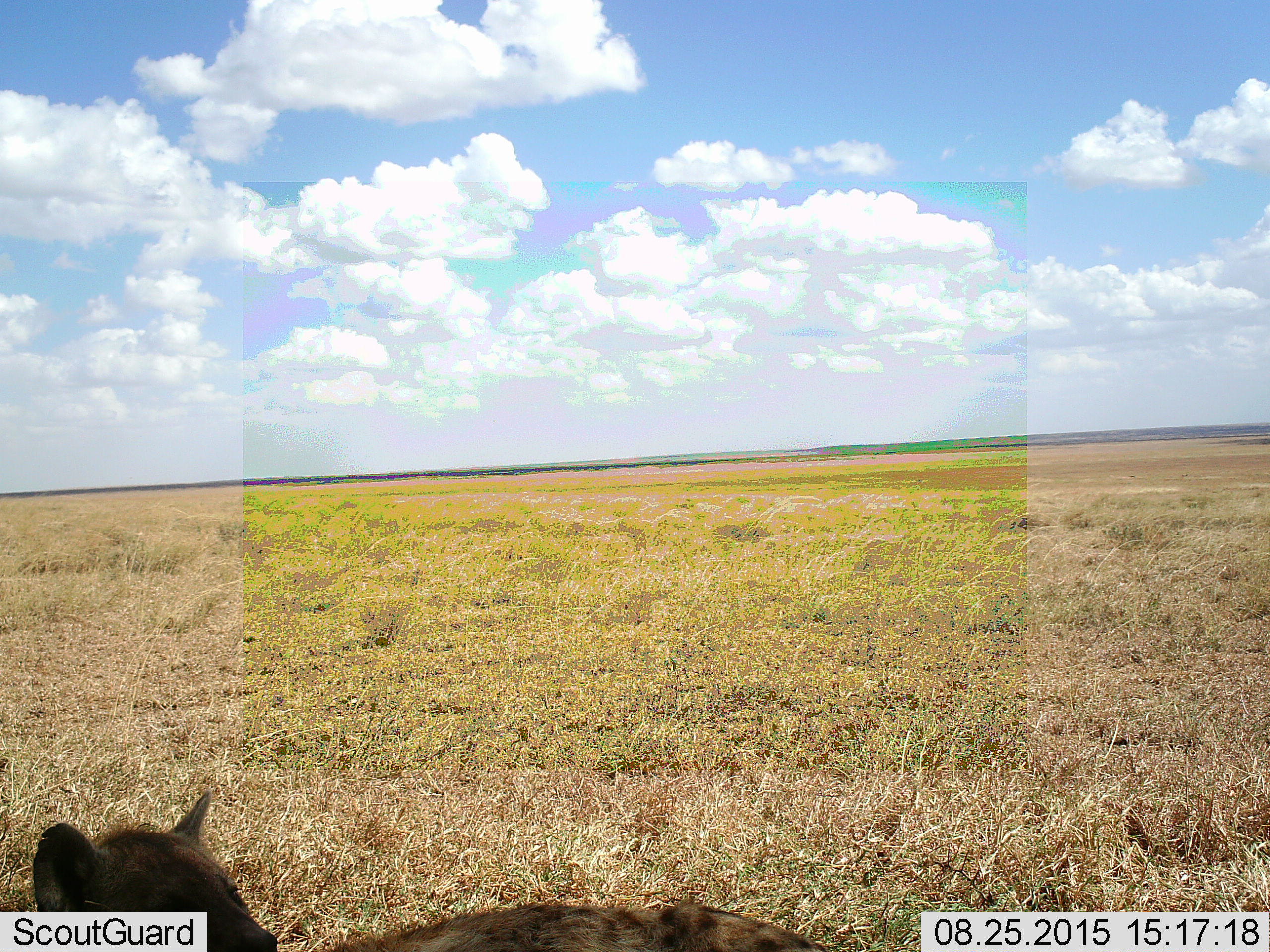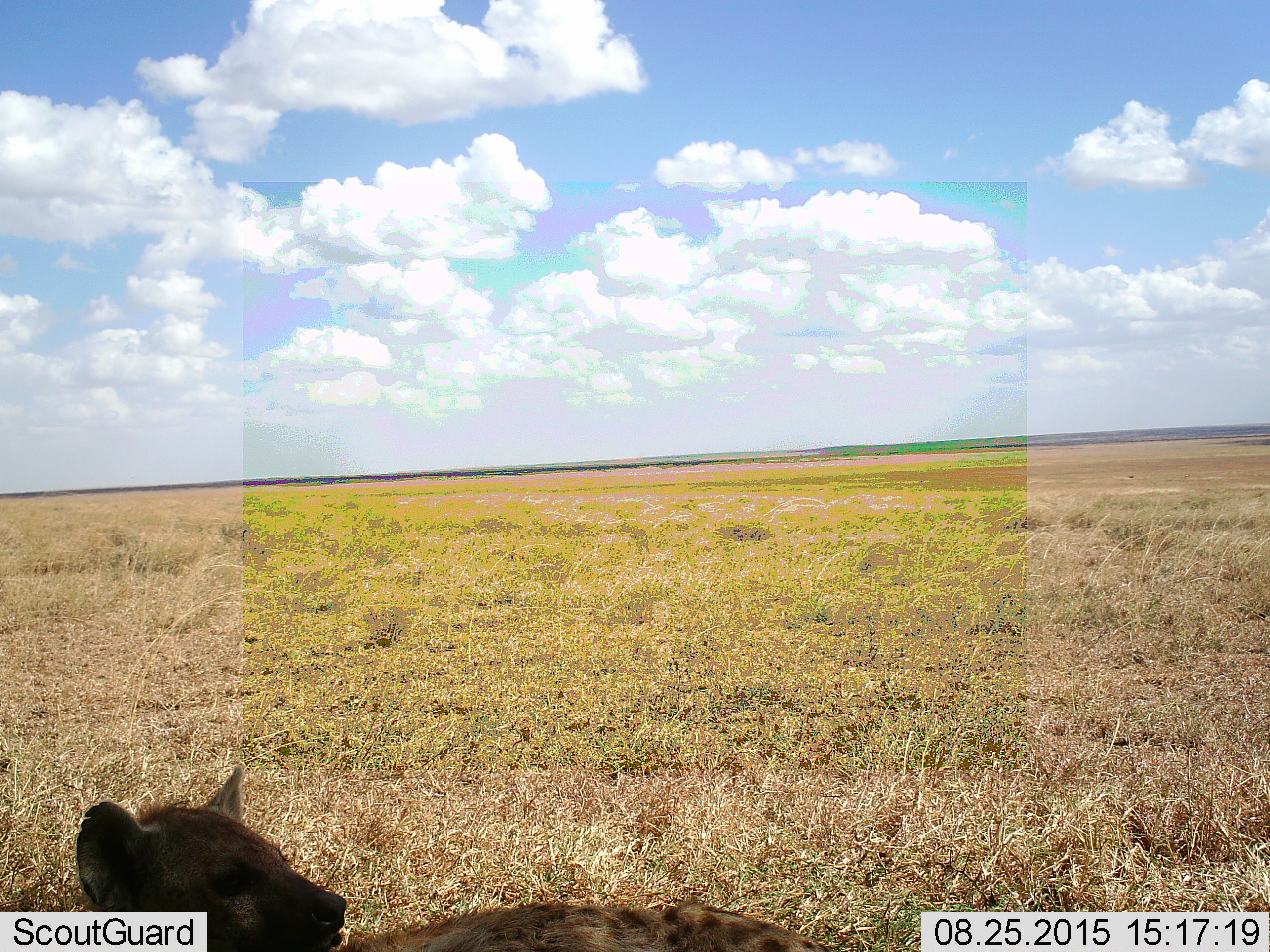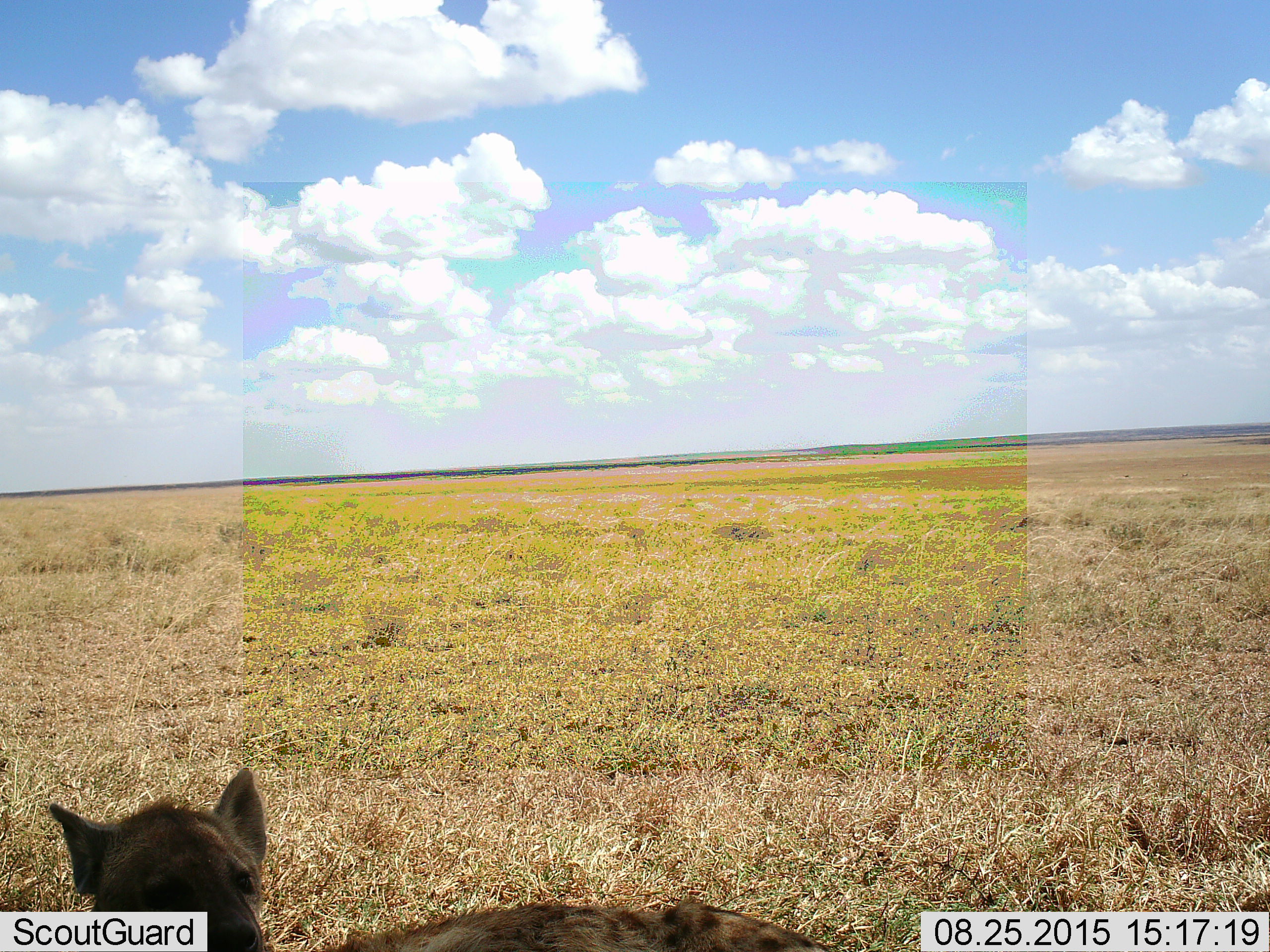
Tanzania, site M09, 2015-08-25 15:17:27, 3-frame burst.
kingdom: Animalia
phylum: Chordata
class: Mammalia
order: Carnivora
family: Hyaenidae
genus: Crocuta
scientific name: Crocuta crocuta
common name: spotted hyena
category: hyenaspotted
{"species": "hyenaspotted (spotted hyena) (Crocuta crocuta)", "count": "1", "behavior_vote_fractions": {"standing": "22%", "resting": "78%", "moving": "0%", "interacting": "0%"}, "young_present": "11%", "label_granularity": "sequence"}